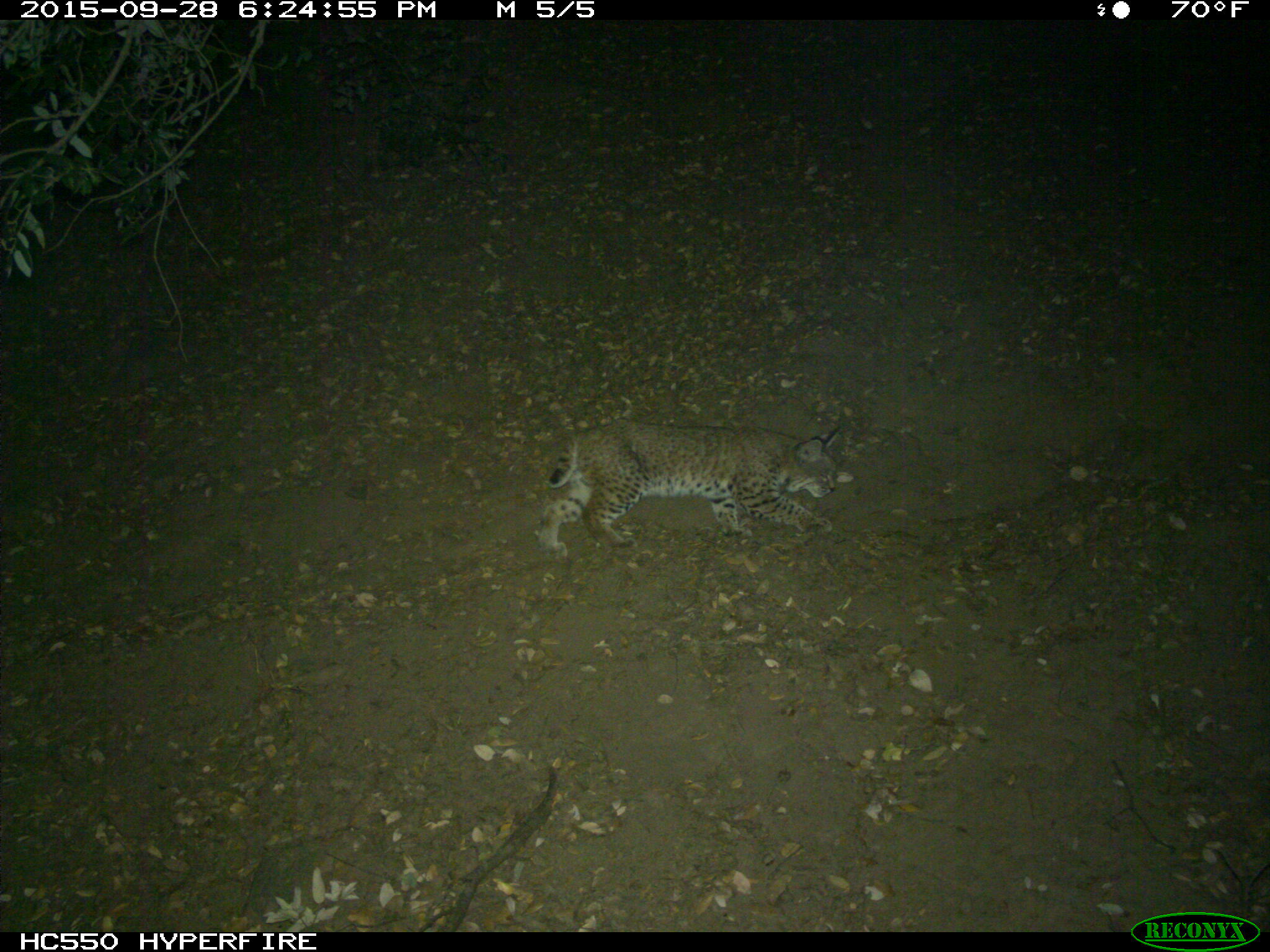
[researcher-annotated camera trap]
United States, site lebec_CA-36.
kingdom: Animalia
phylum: Chordata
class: Mammalia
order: Carnivora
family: Felidae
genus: Lynx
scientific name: Lynx rufus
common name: bobcat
Lynx rufus (bobcat).